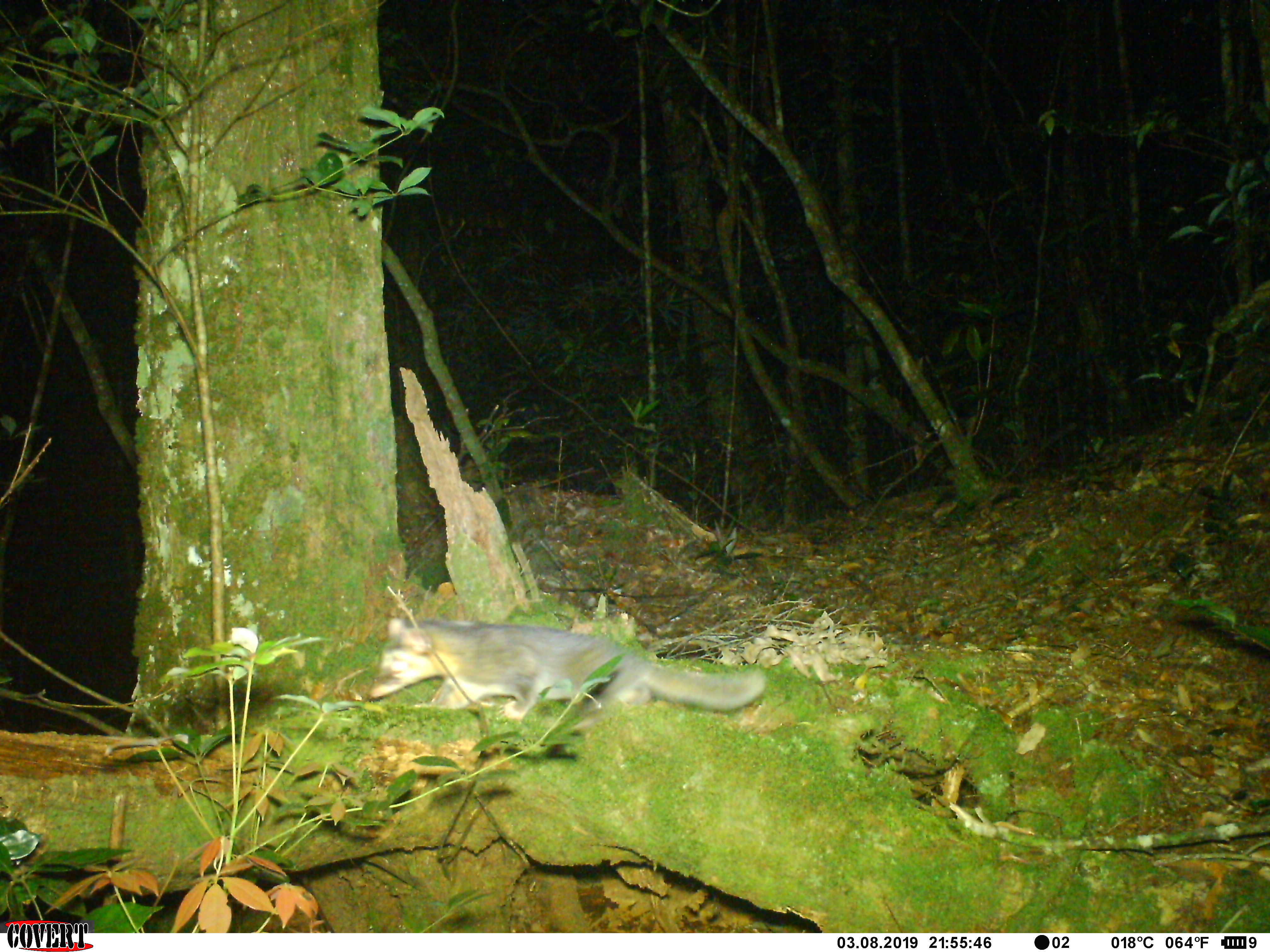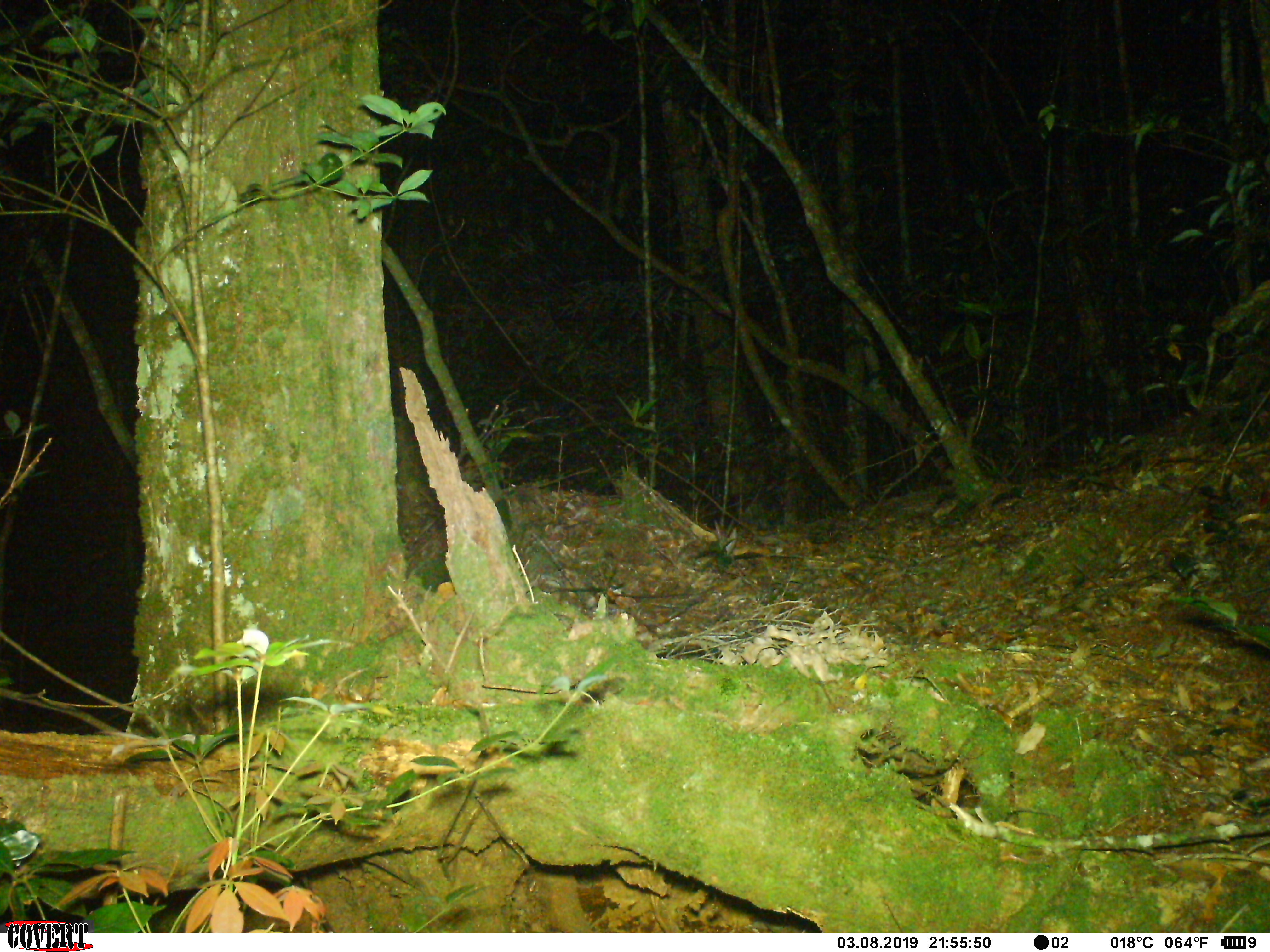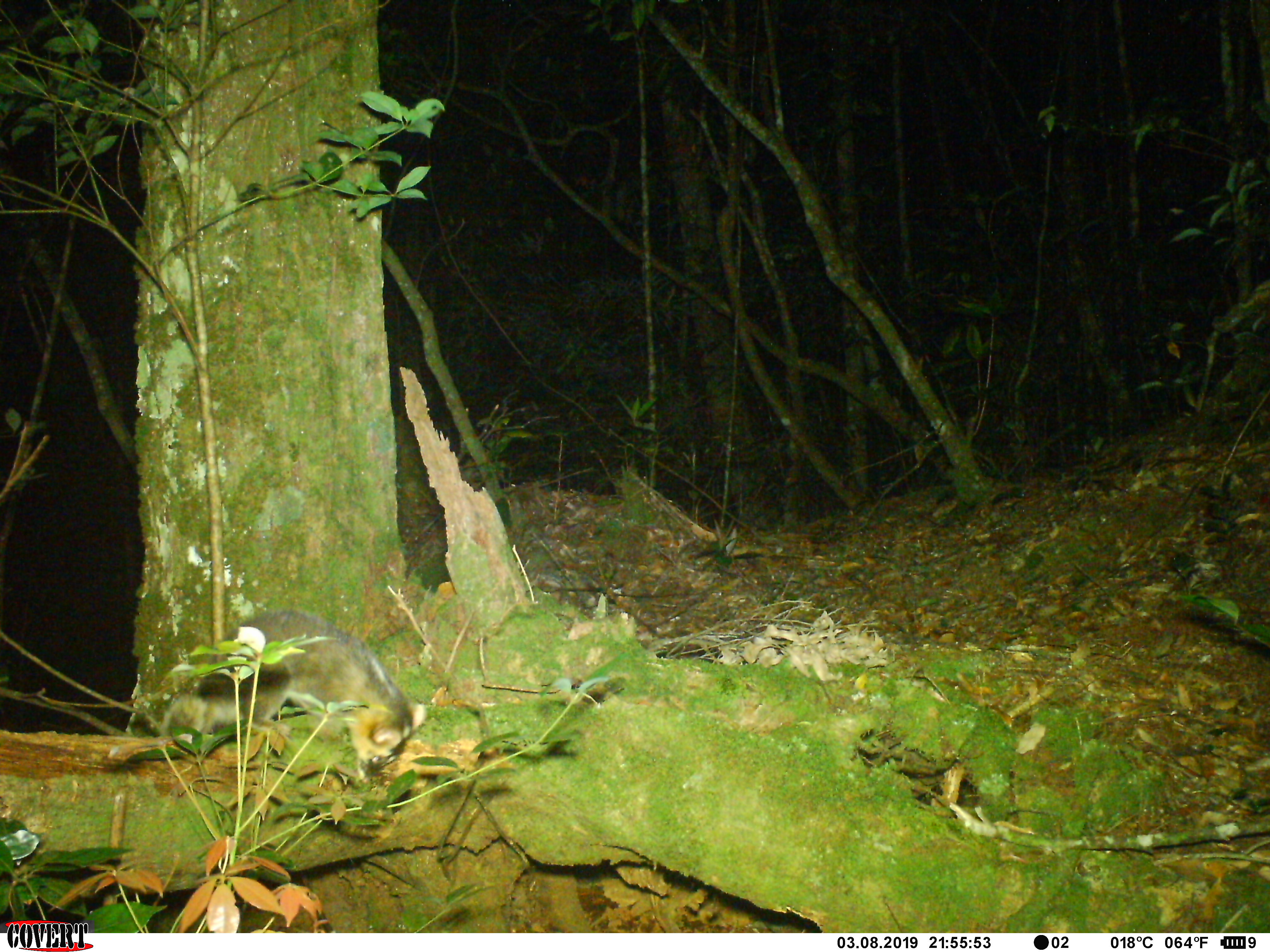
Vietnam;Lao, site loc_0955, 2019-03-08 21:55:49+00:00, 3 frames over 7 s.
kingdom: Animalia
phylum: Chordata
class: Mammalia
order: Carnivora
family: Mustelidae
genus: Melogale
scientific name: Melogale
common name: ferret badger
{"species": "ferret badger (Melogale)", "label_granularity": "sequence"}